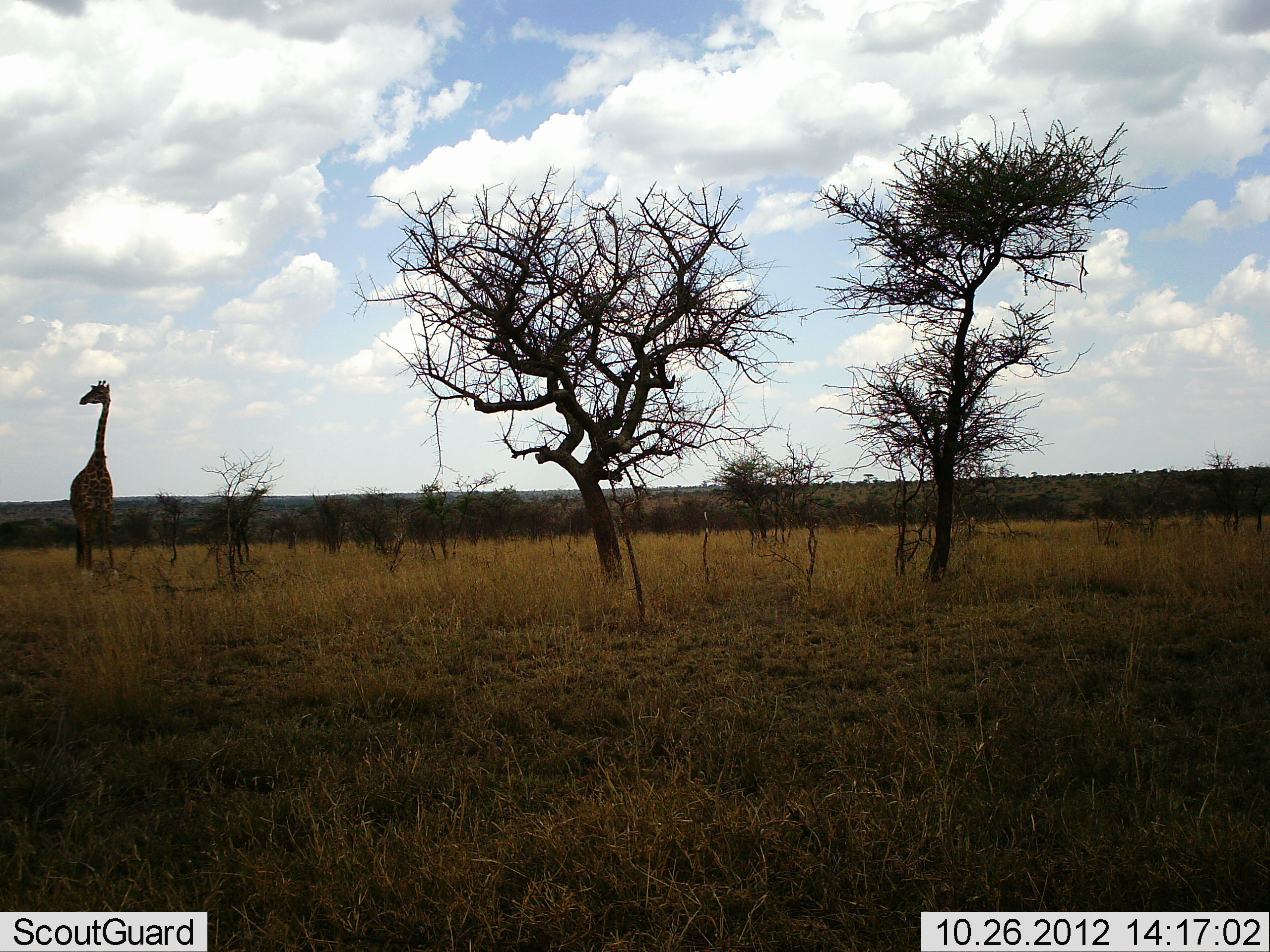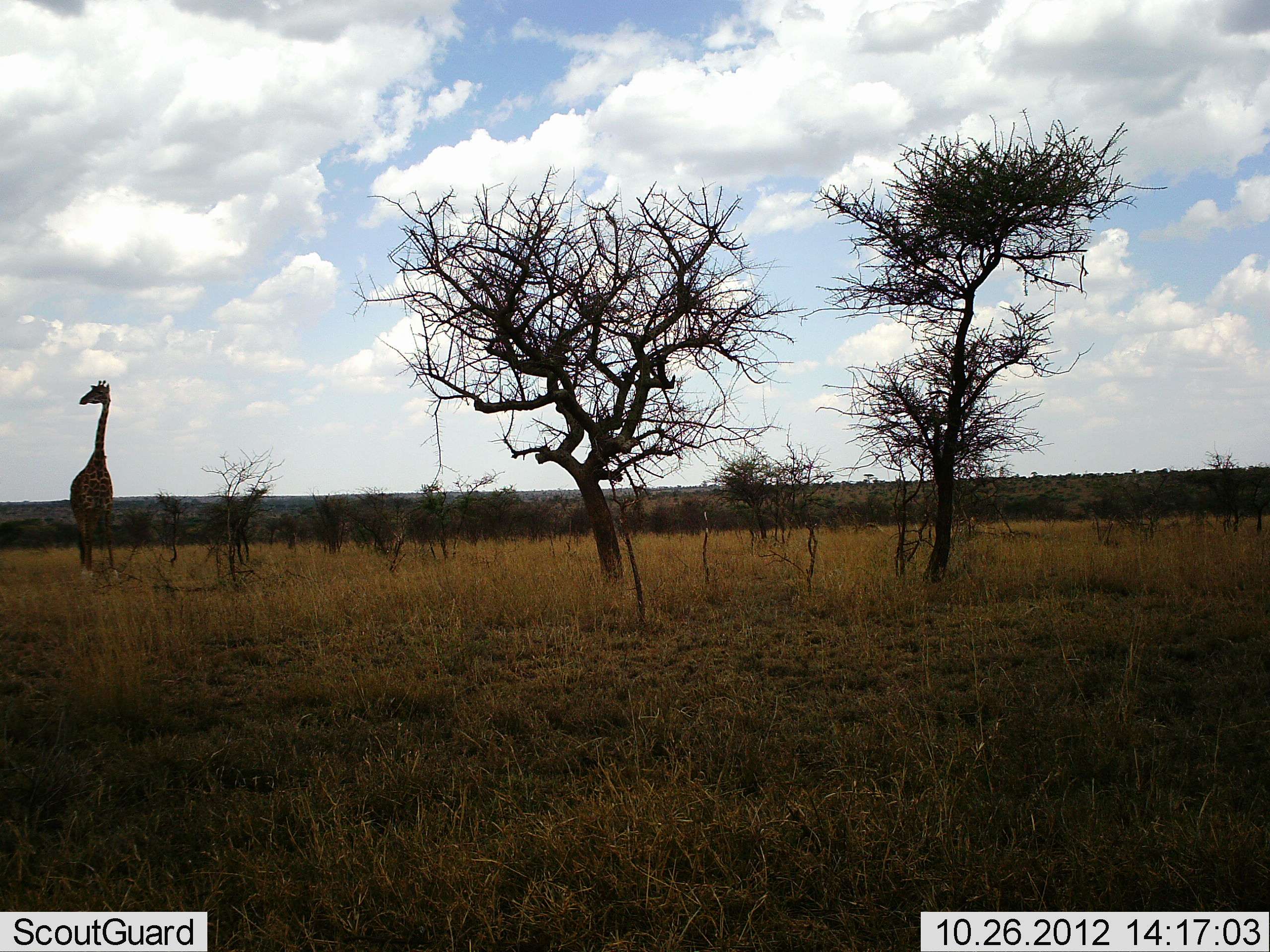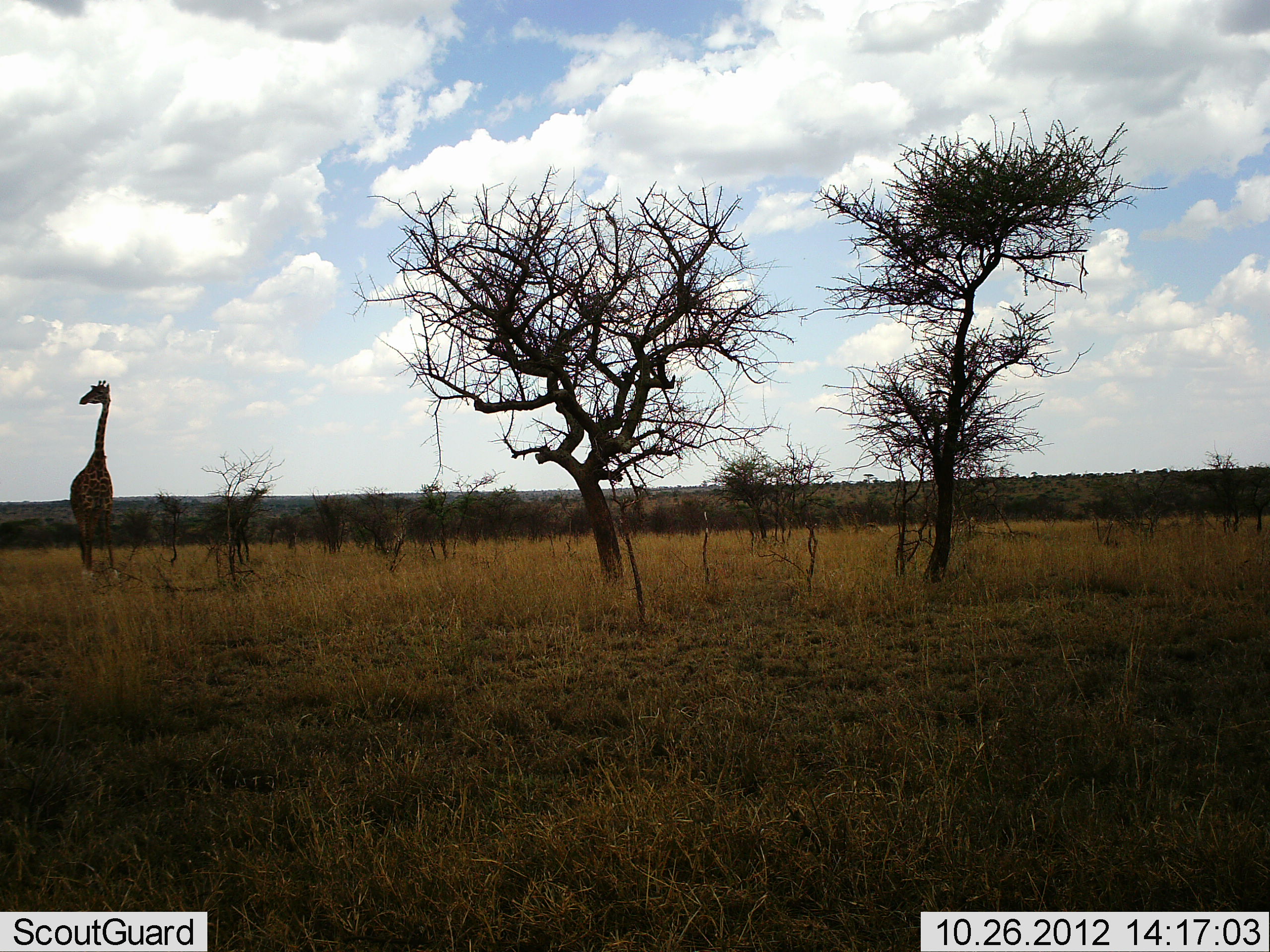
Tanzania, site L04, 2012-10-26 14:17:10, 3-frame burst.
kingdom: Animalia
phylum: Chordata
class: Mammalia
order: Artiodactyla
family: Giraffidae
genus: Giraffa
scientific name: Giraffa camelopardalis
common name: giraffe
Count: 1.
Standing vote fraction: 100%.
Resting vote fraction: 0%.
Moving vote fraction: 0%.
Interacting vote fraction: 0%.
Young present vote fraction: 0%.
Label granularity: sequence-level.